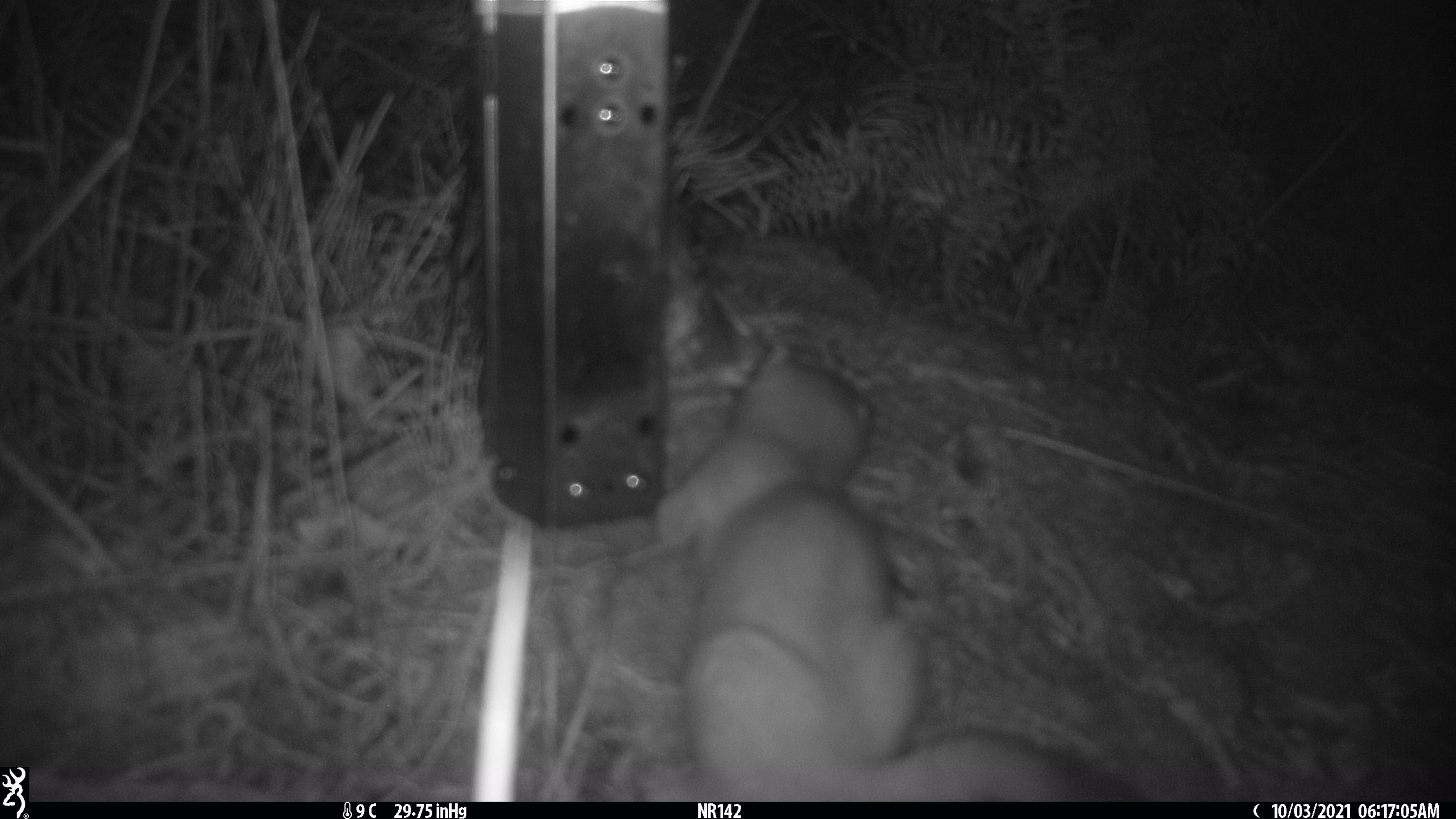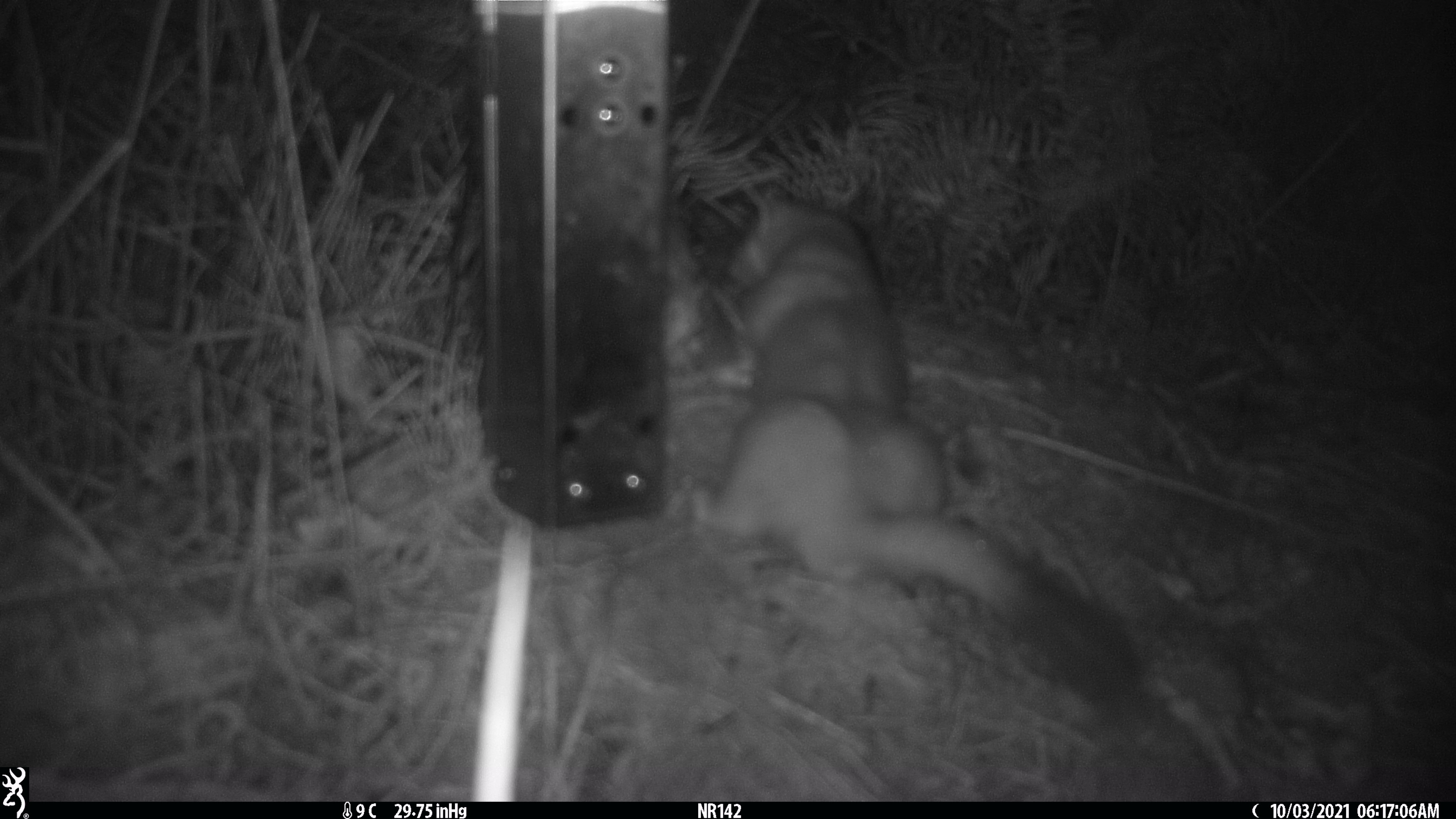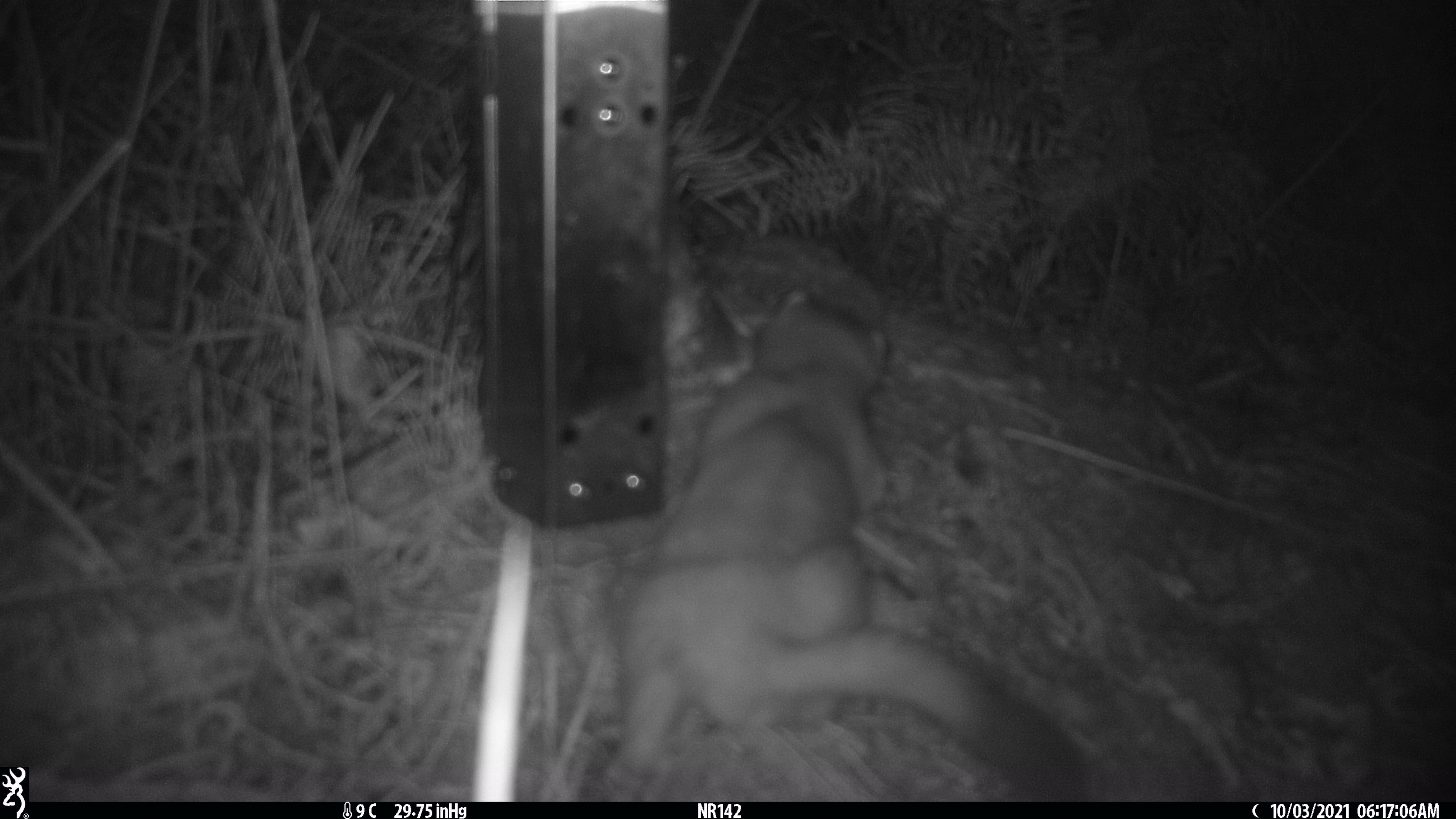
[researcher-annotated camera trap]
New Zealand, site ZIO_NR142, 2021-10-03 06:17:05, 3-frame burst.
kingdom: Animalia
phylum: Chordata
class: Mammalia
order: Carnivora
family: Mustelidae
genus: Mustela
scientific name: Mustela erminea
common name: stoat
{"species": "stoat (Mustela erminea)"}